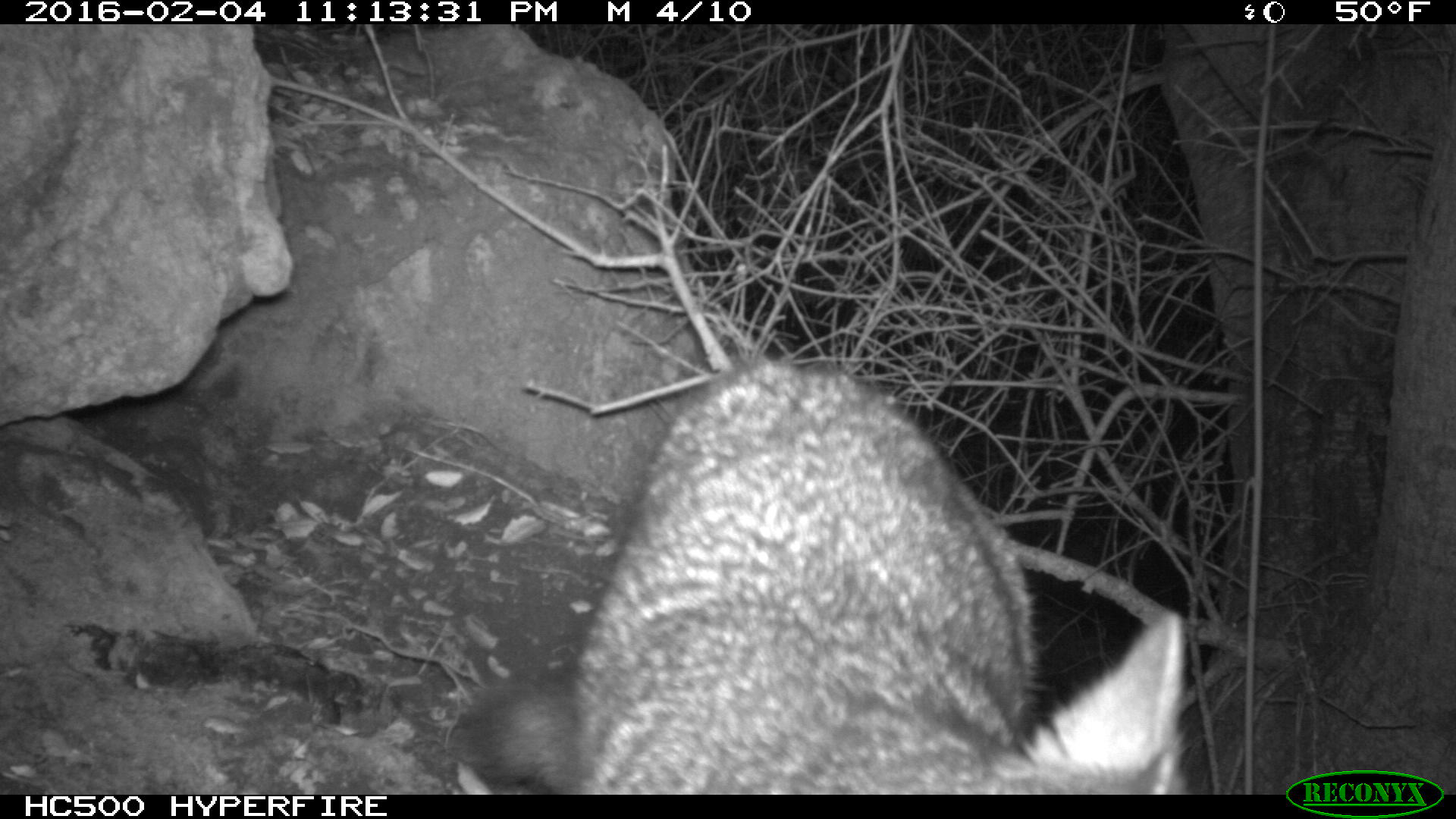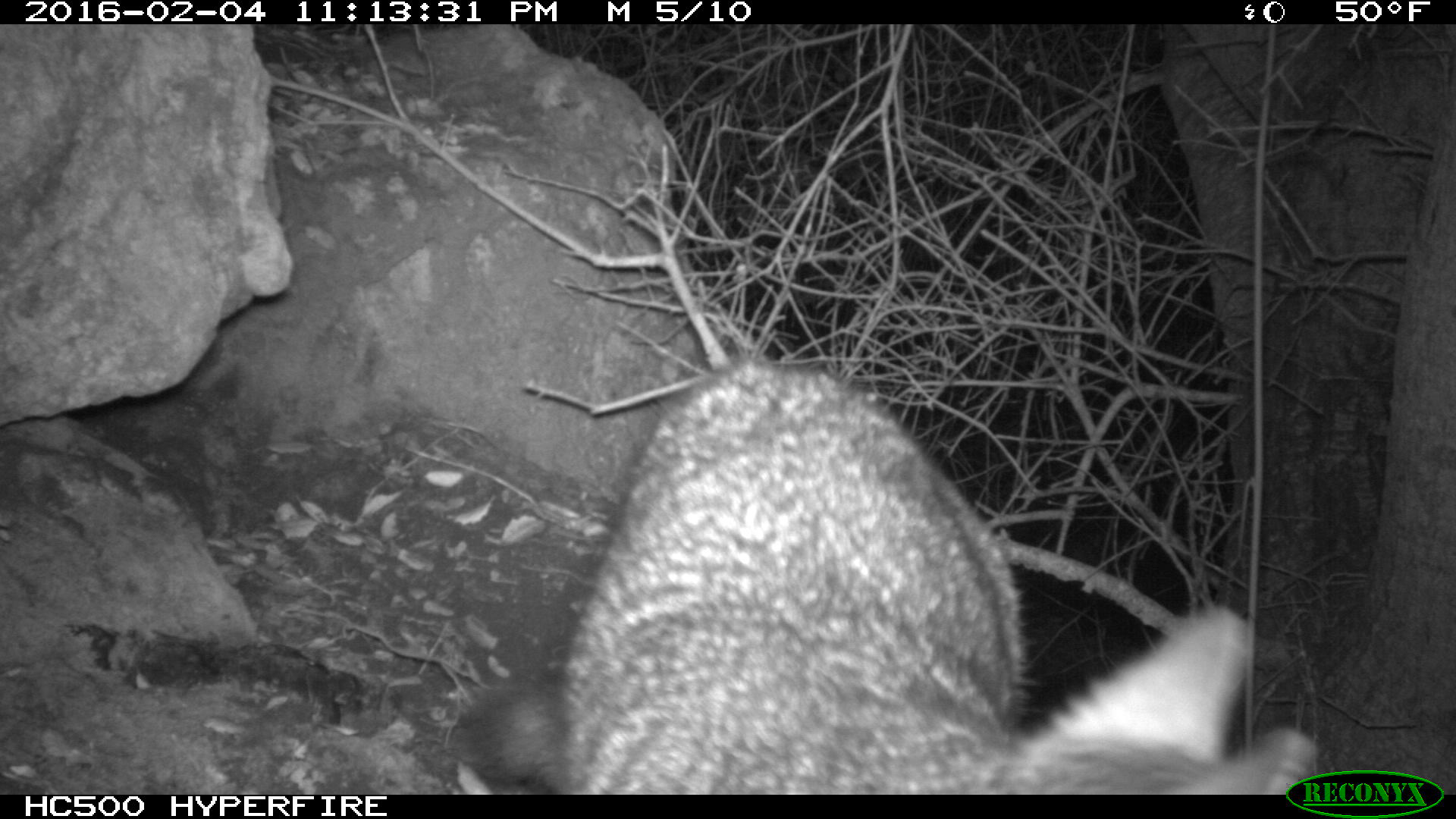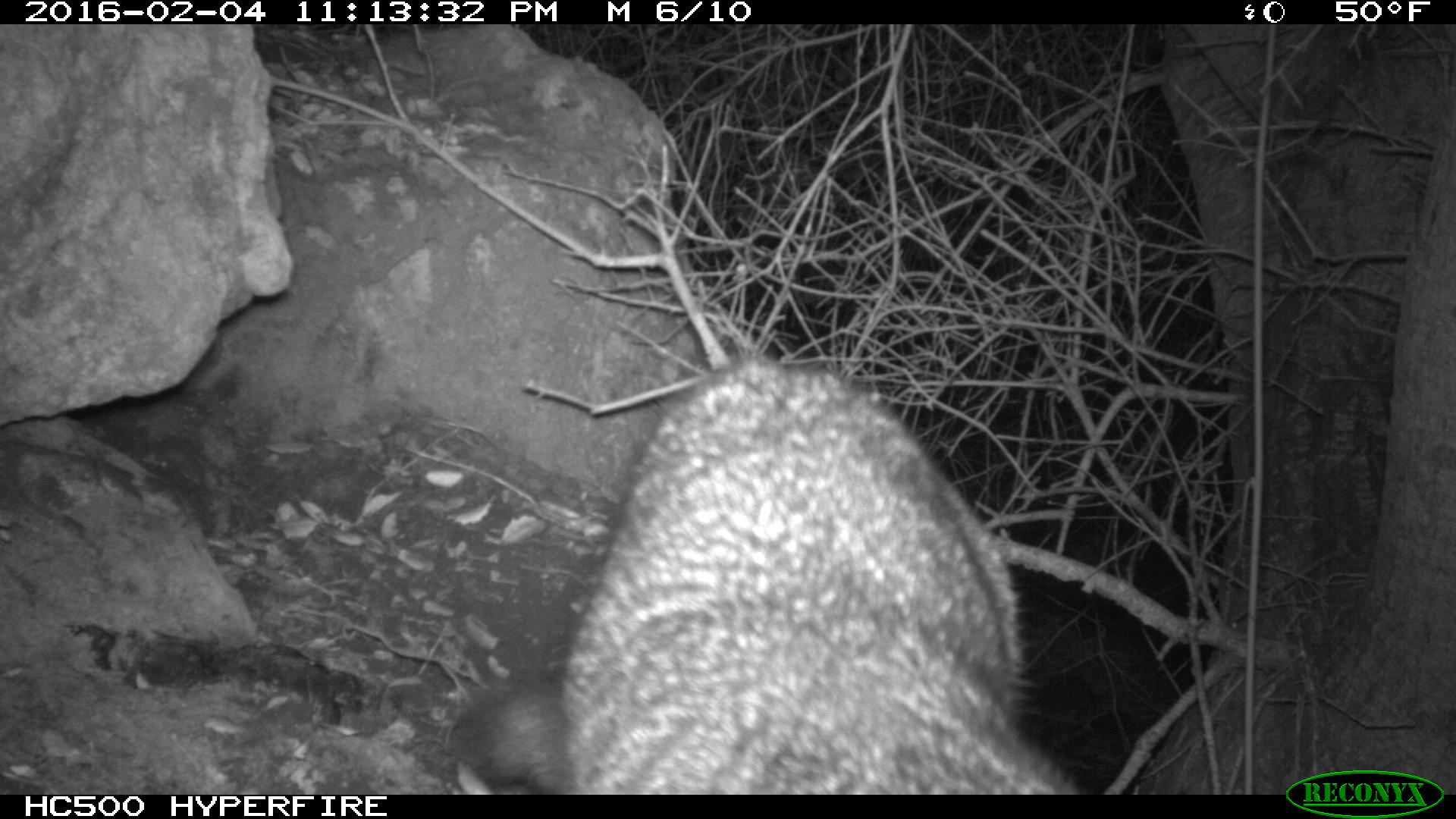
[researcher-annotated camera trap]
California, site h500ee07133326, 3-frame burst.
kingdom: Animalia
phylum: Chordata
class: Mammalia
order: Carnivora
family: Canidae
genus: Urocyon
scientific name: Urocyon littoralis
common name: island fox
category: fox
Fox (island fox) (Urocyon littoralis).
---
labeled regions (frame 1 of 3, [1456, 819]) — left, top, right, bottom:
fox: 457, 356, 1185, 794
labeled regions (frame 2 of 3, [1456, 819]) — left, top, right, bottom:
fox: 444, 356, 1320, 795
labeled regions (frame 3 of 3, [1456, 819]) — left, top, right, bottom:
fox: 450, 351, 1081, 792